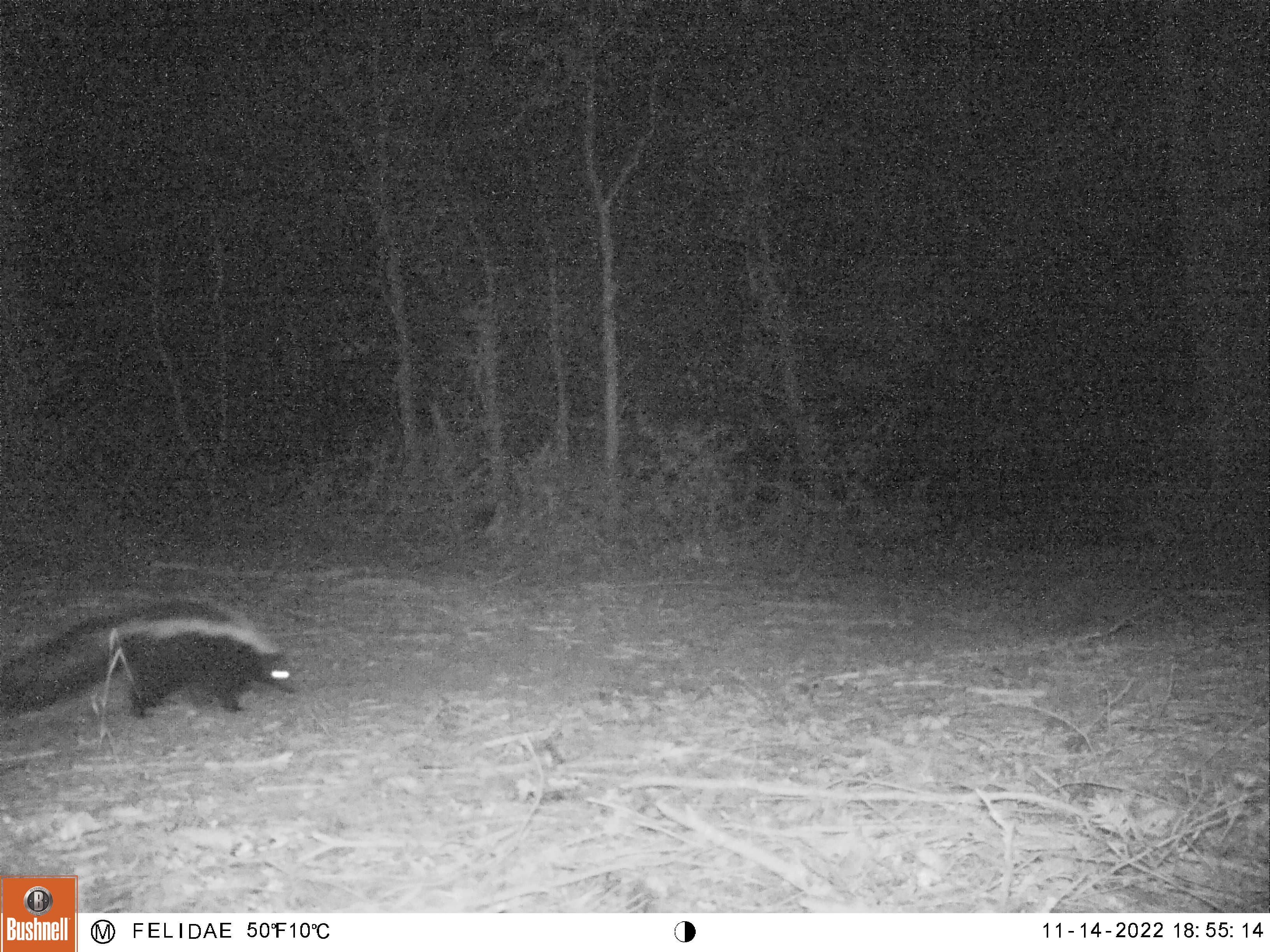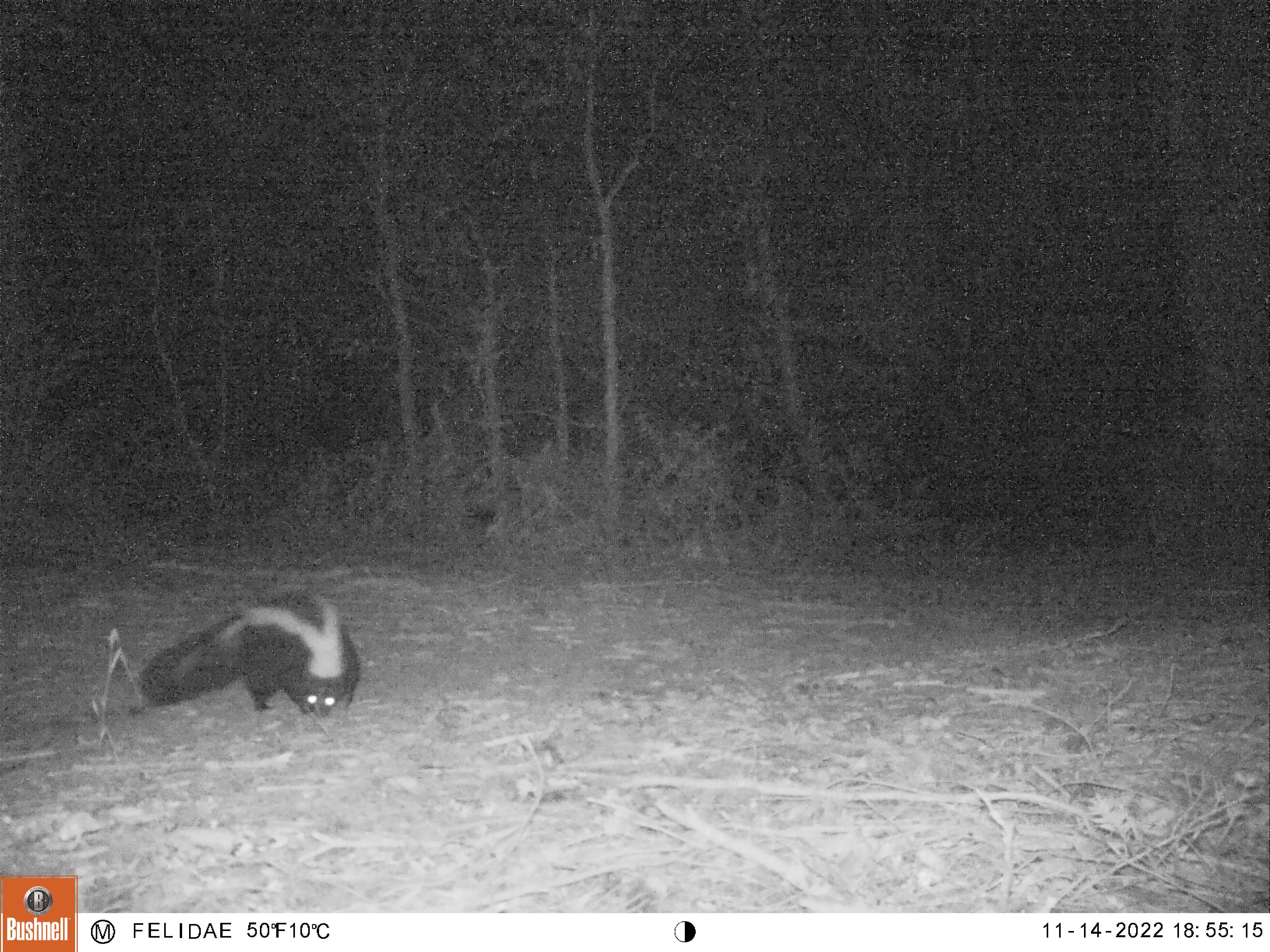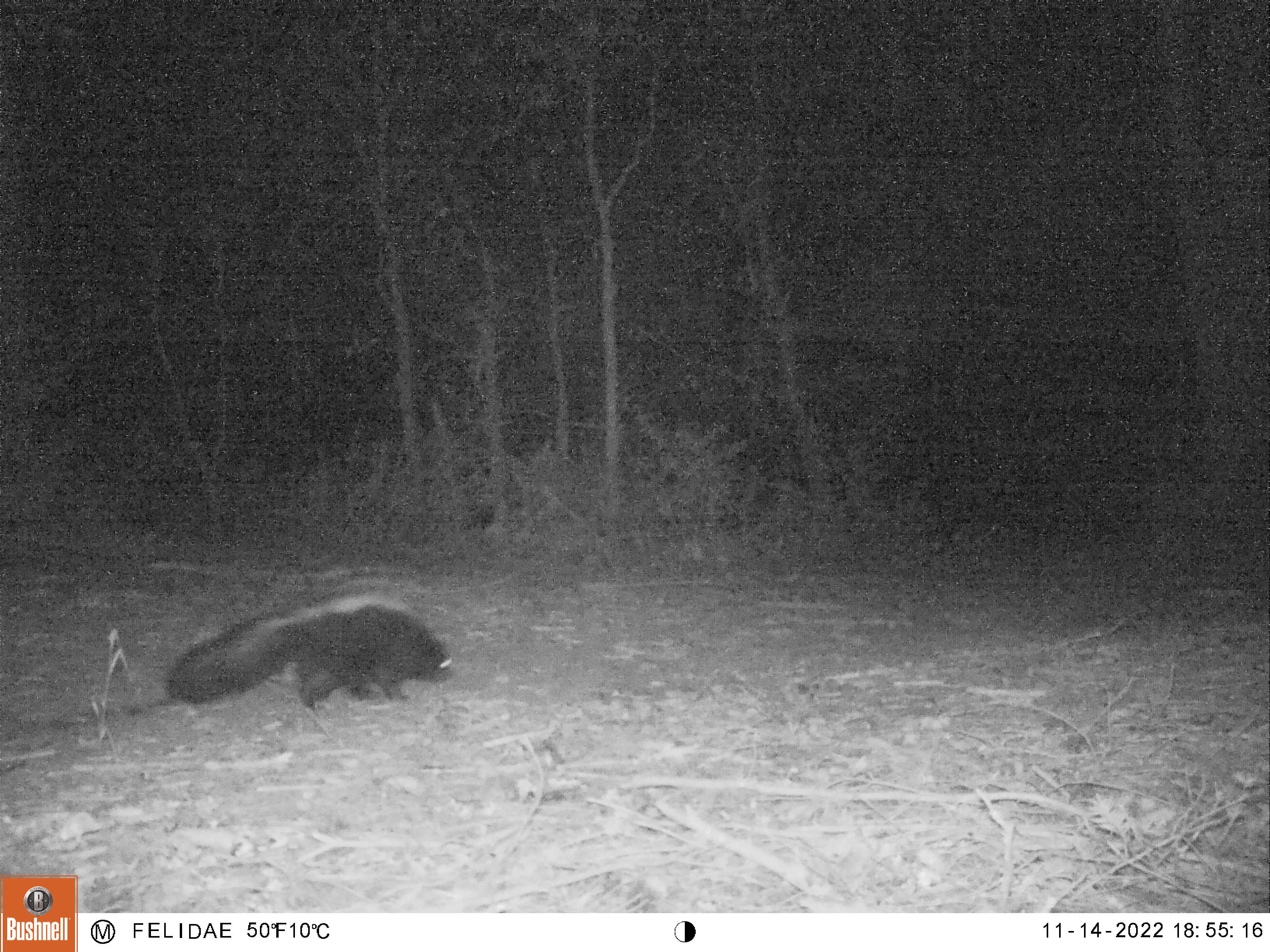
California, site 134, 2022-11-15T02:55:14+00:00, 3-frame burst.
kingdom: Animalia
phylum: Chordata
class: Mammalia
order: Carnivora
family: Mephitidae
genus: Mephitis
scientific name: Mephitis mephitis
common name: striped skunk